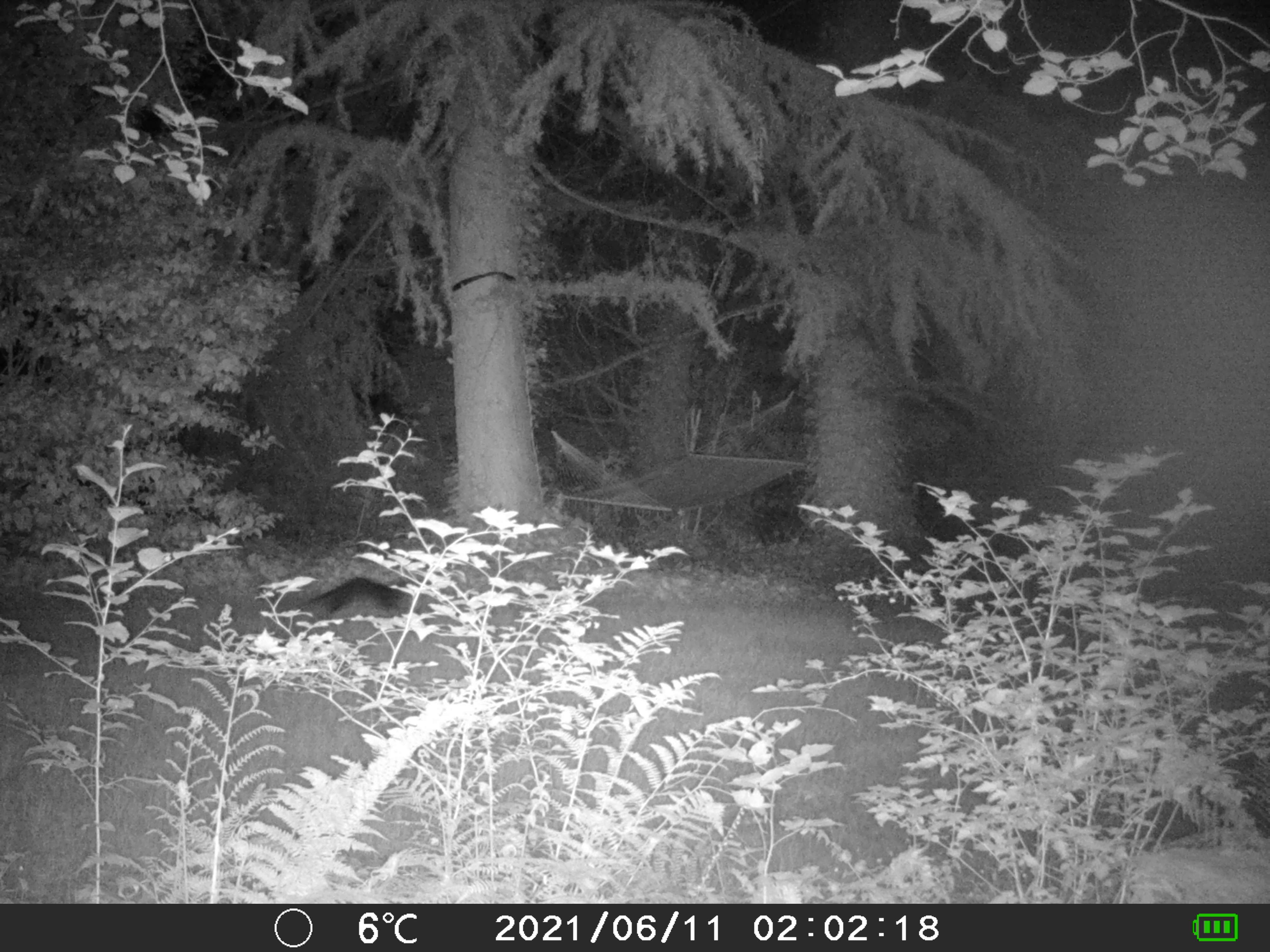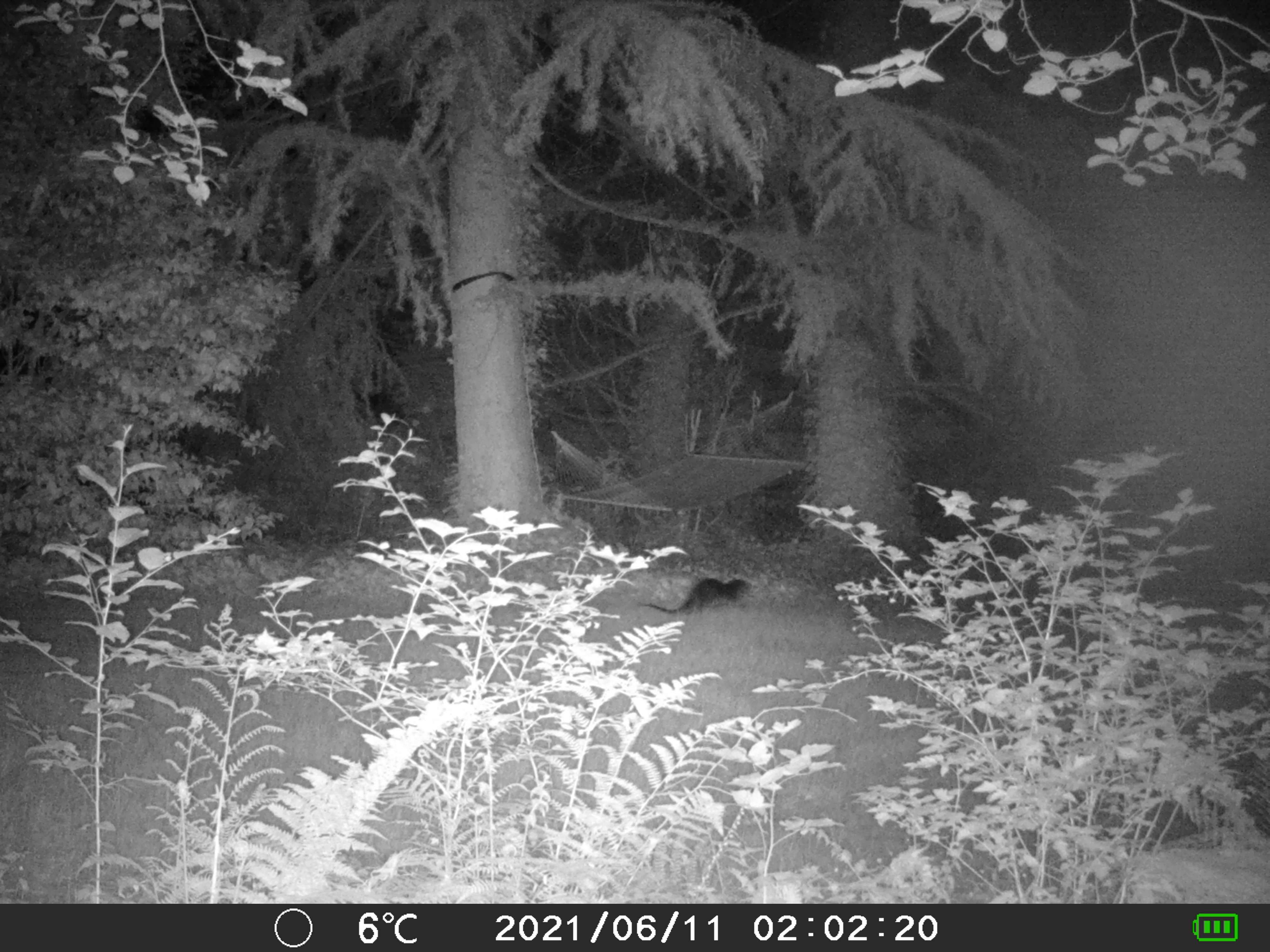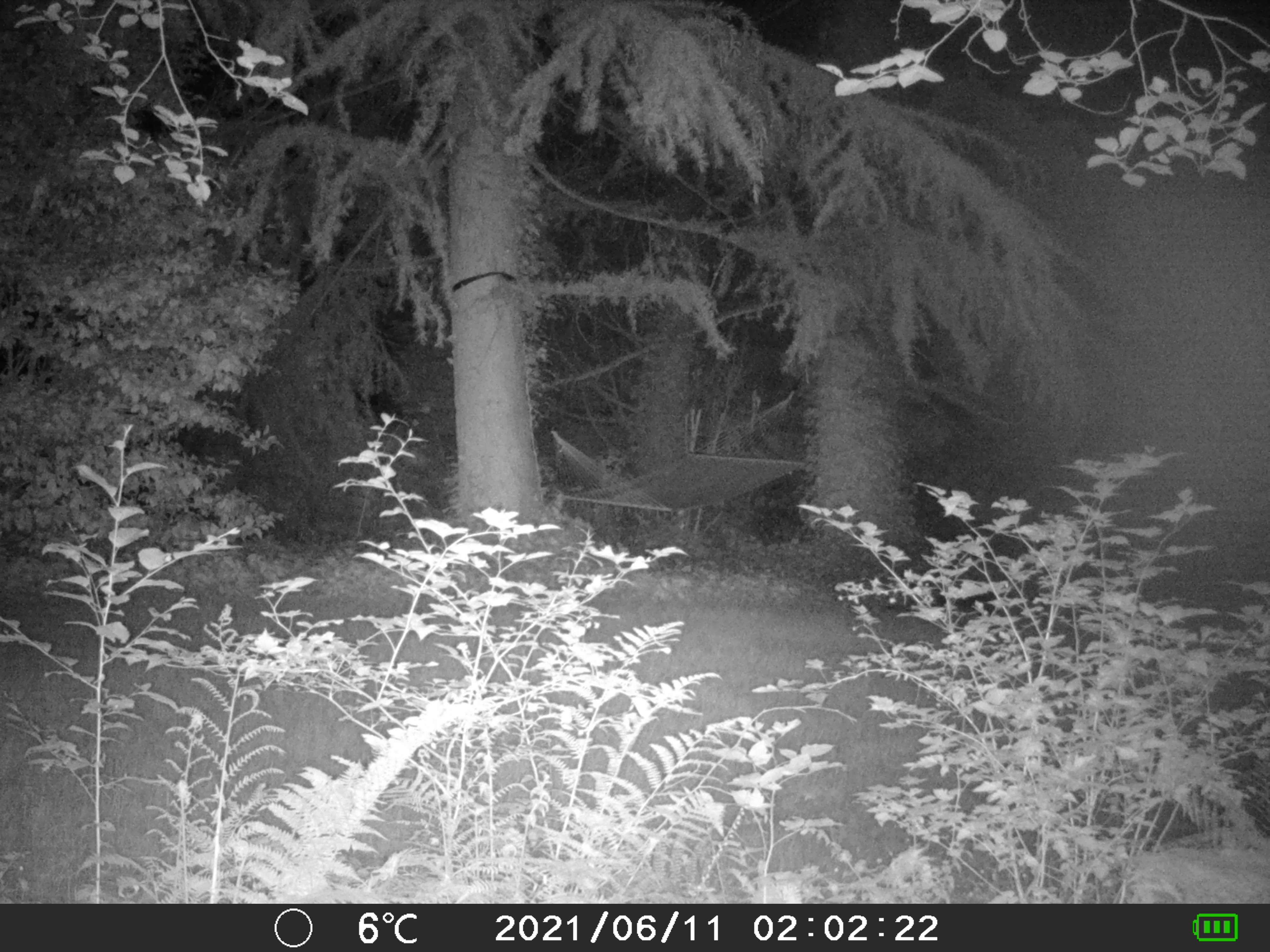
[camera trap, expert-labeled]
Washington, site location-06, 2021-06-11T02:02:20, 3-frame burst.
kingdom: Animalia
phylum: Chordata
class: Mammalia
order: Carnivora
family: Mustelidae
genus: Lontra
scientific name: Lontra canadensis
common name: north american river otter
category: otter